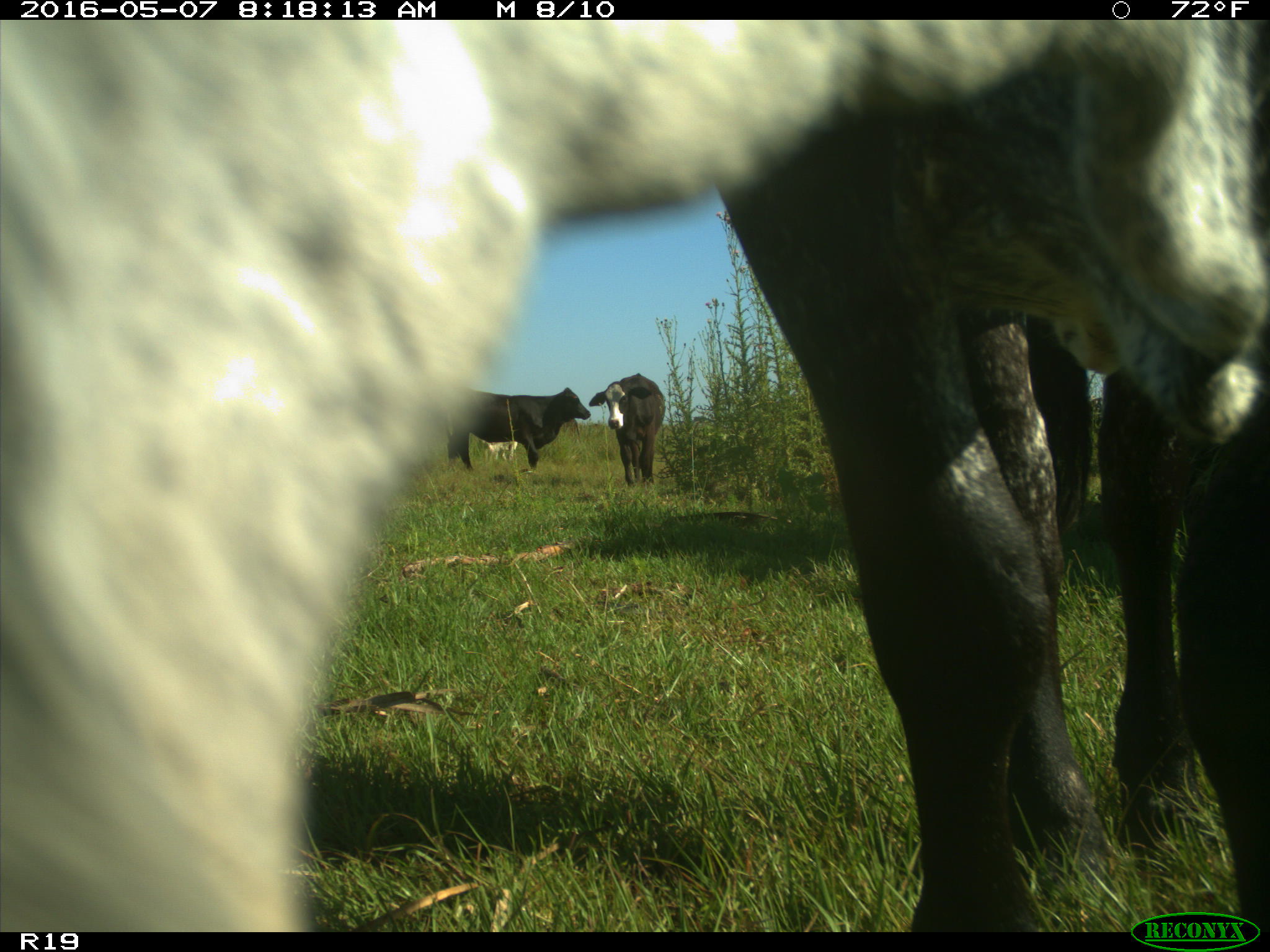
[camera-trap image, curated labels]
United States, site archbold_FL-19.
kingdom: Animalia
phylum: Chordata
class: Mammalia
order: Artiodactyla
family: Bovidae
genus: Bos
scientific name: Bos taurus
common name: domestic cow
Bos taurus (domestic cow).